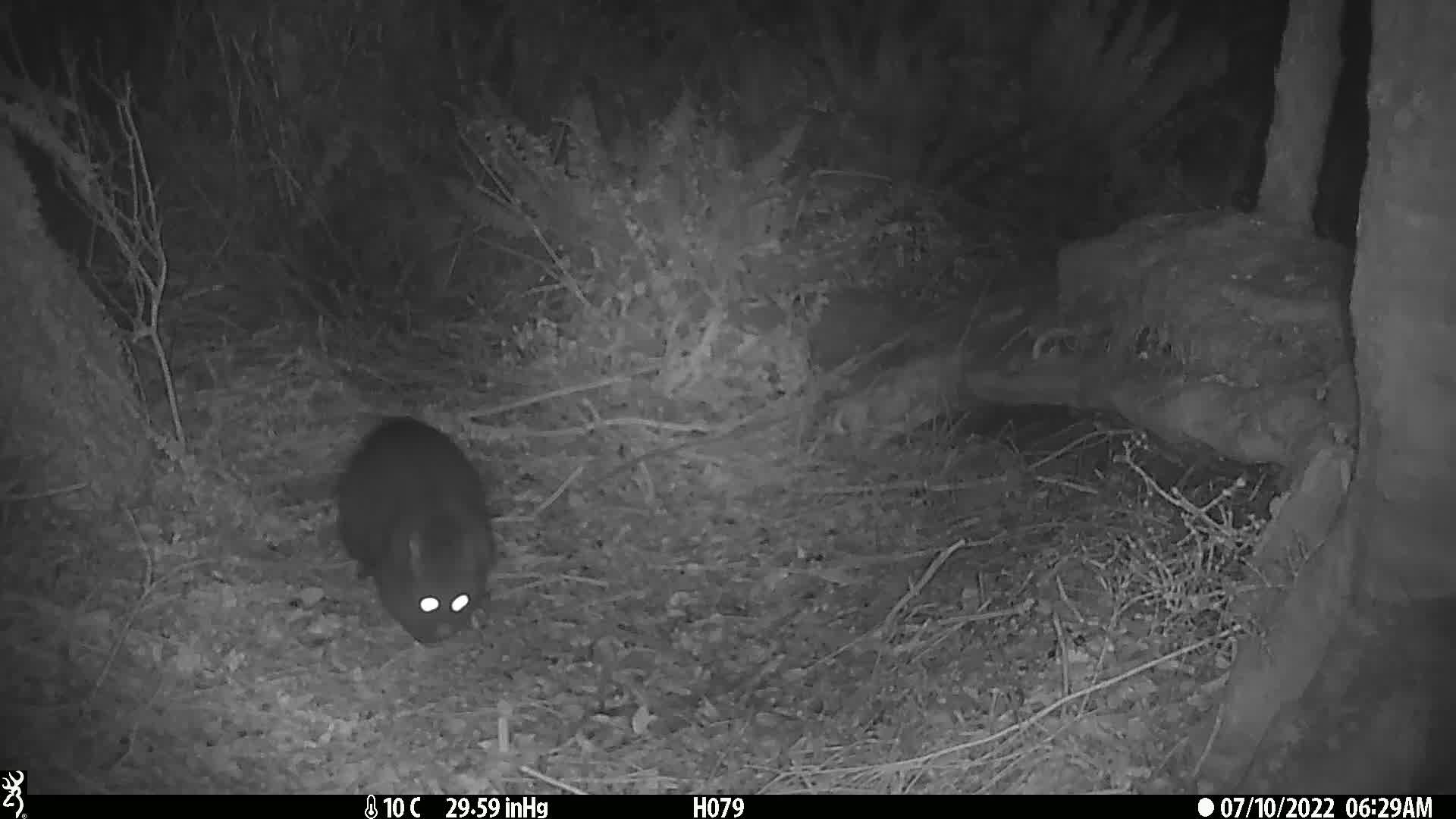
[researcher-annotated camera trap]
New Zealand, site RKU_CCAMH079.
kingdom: Animalia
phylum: Chordata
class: Mammalia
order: Diprotodontia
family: Phalangeridae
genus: Trichosurus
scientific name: Trichosurus vulpecula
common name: common brushtail possum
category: possum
Possum (common brushtail possum) (Trichosurus vulpecula).